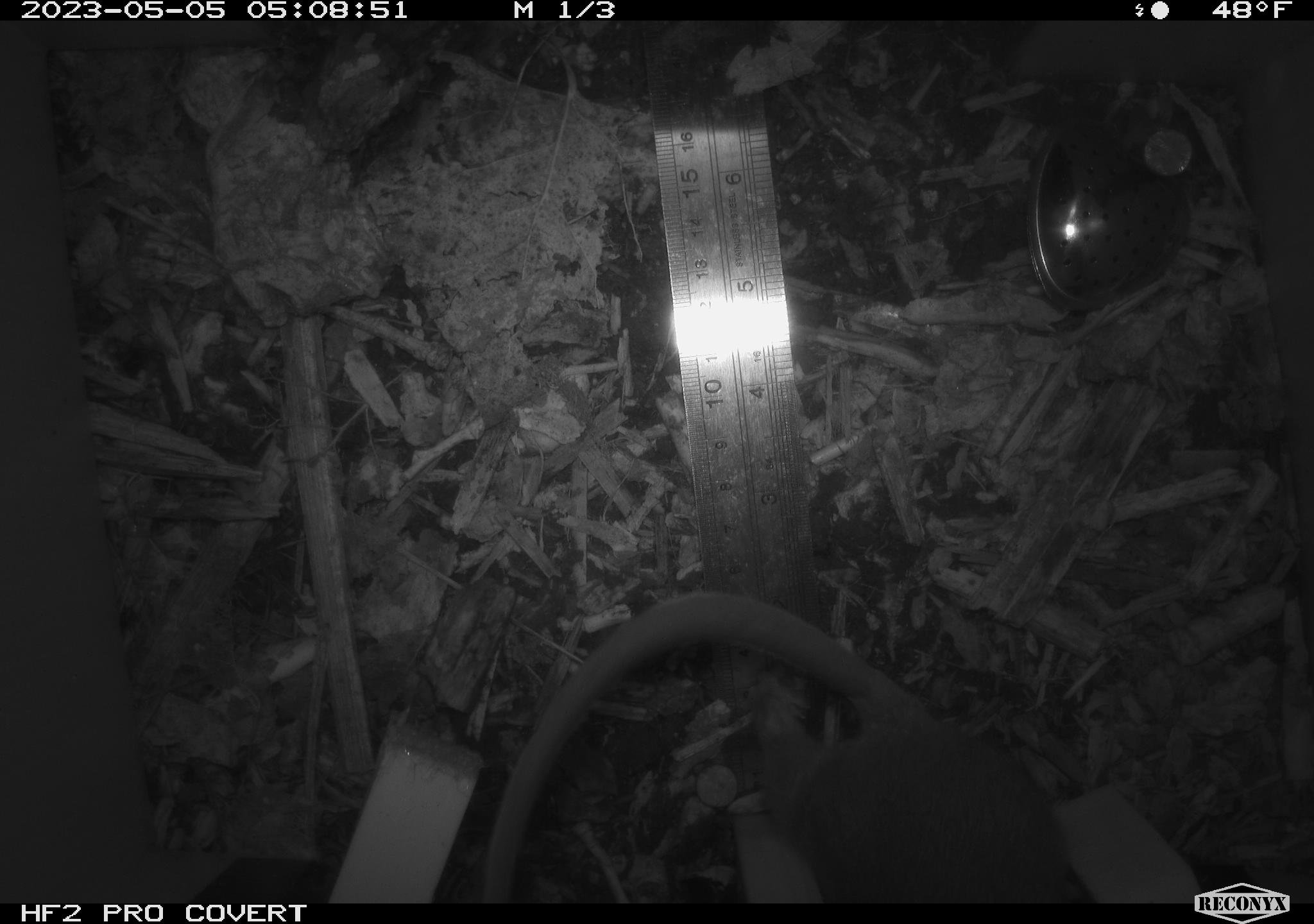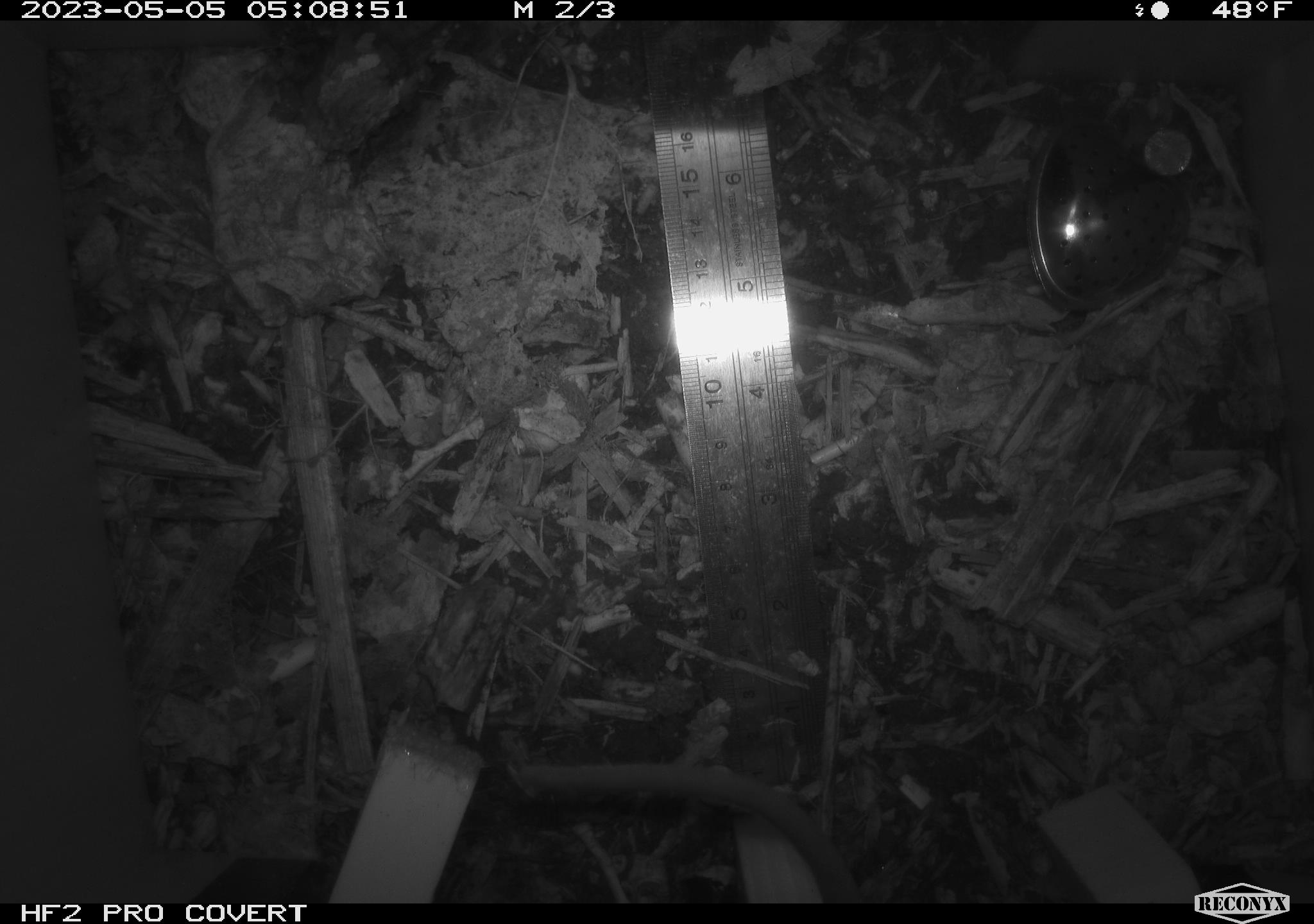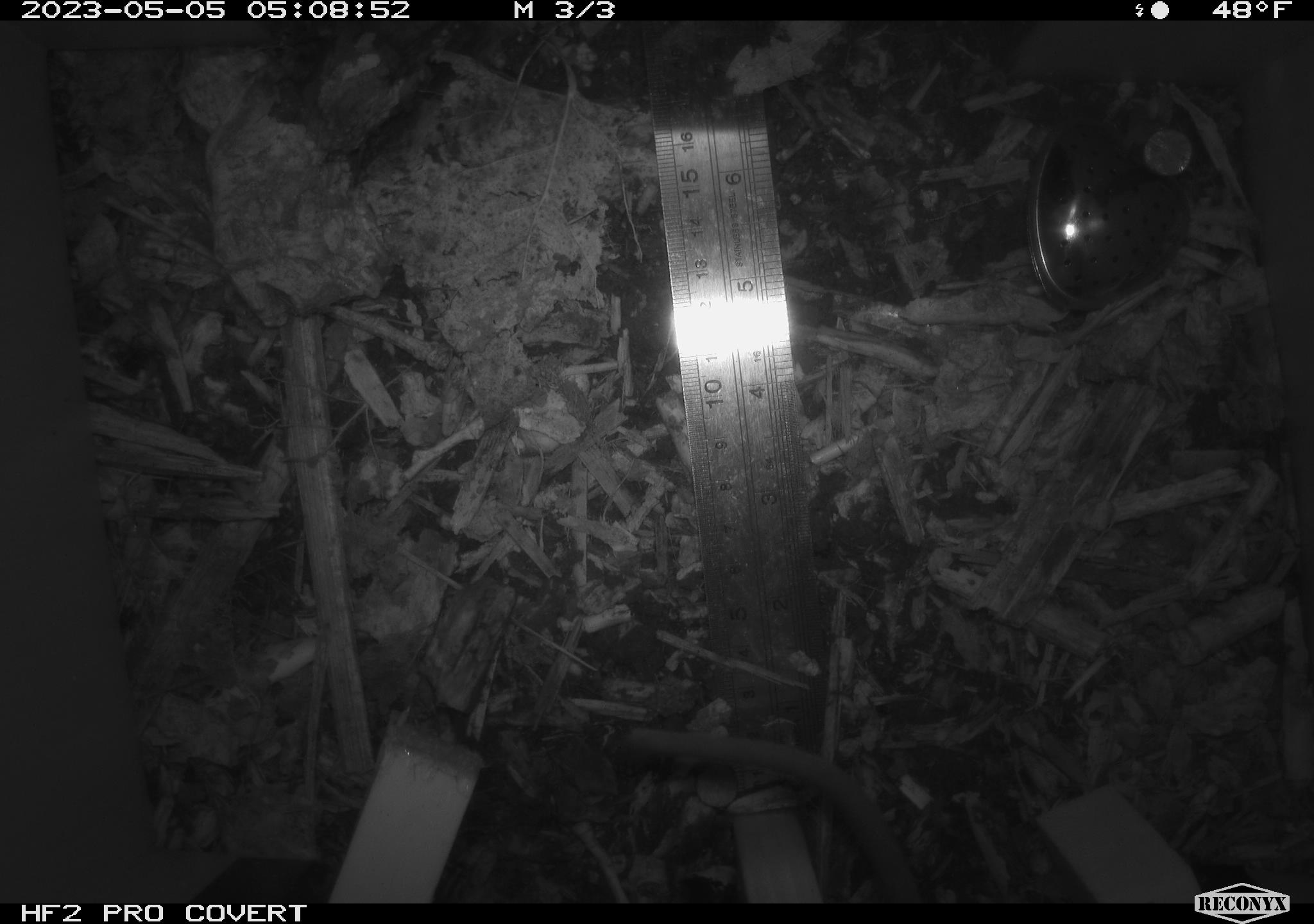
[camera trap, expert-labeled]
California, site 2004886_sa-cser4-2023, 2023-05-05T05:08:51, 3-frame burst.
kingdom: Animalia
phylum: Chordata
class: Mammalia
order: Rodentia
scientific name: Rodentia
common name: mouse species